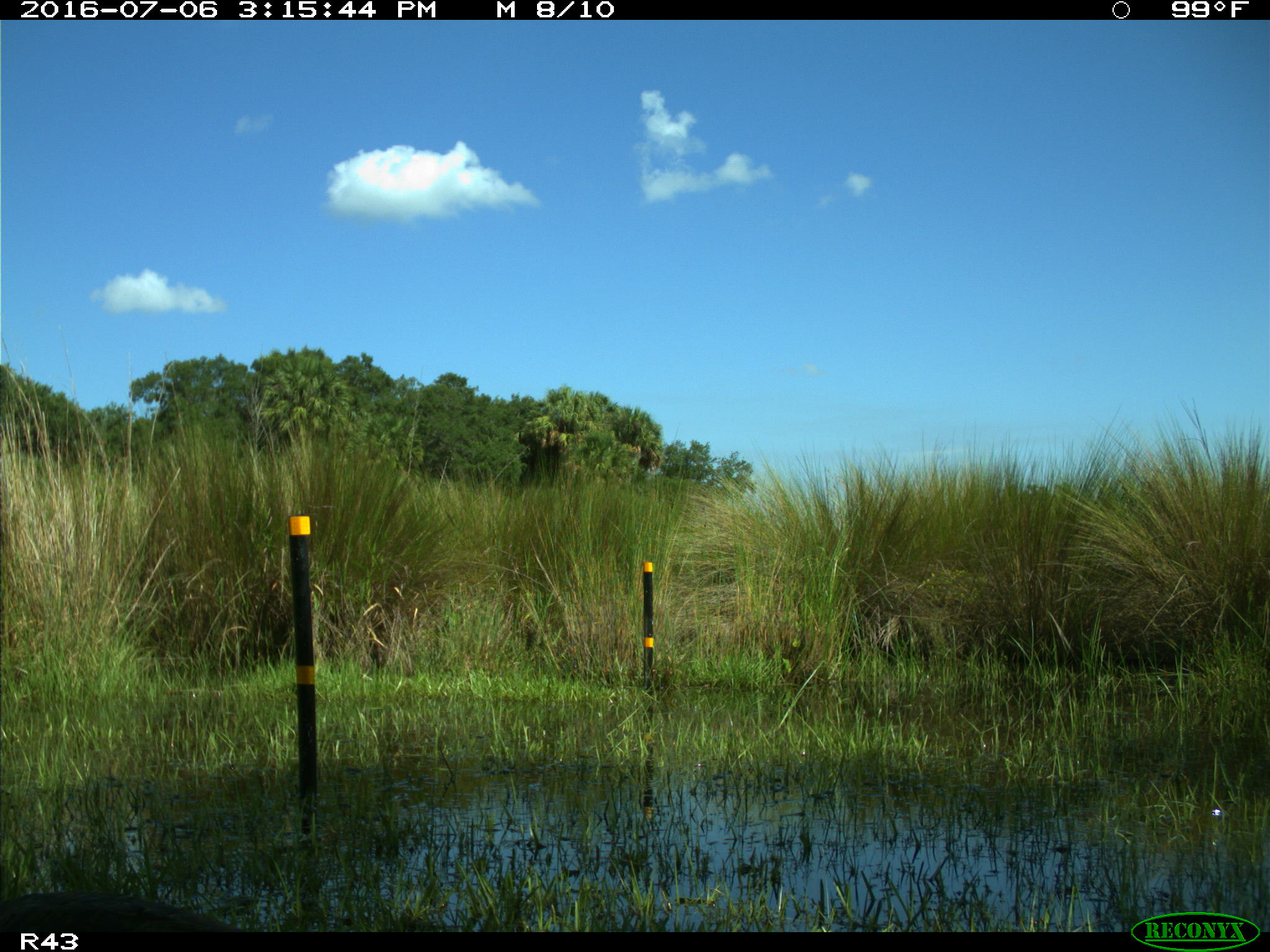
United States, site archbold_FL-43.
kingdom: Animalia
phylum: Chordata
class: Aves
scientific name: Aves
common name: birds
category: unidentified bird